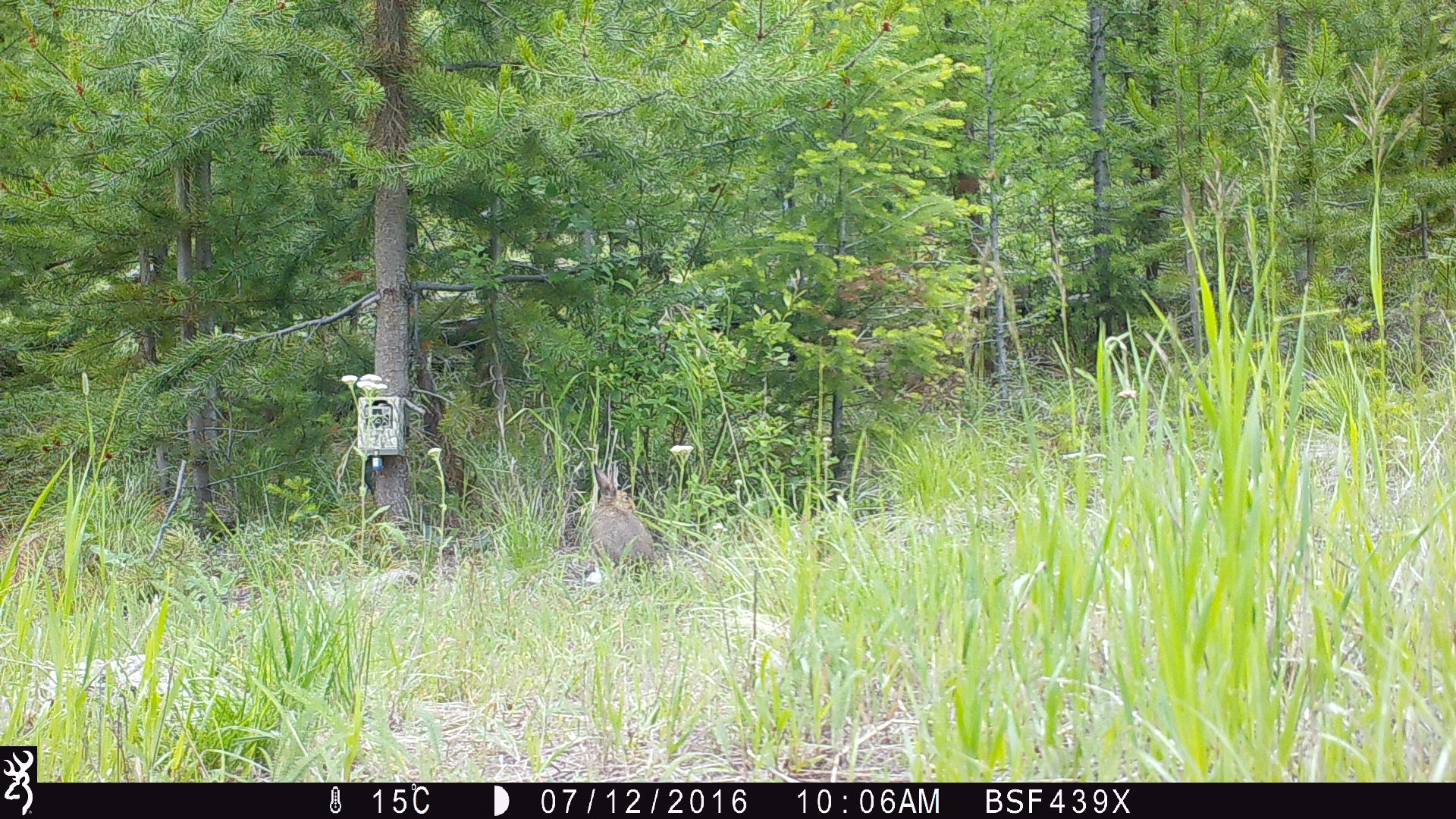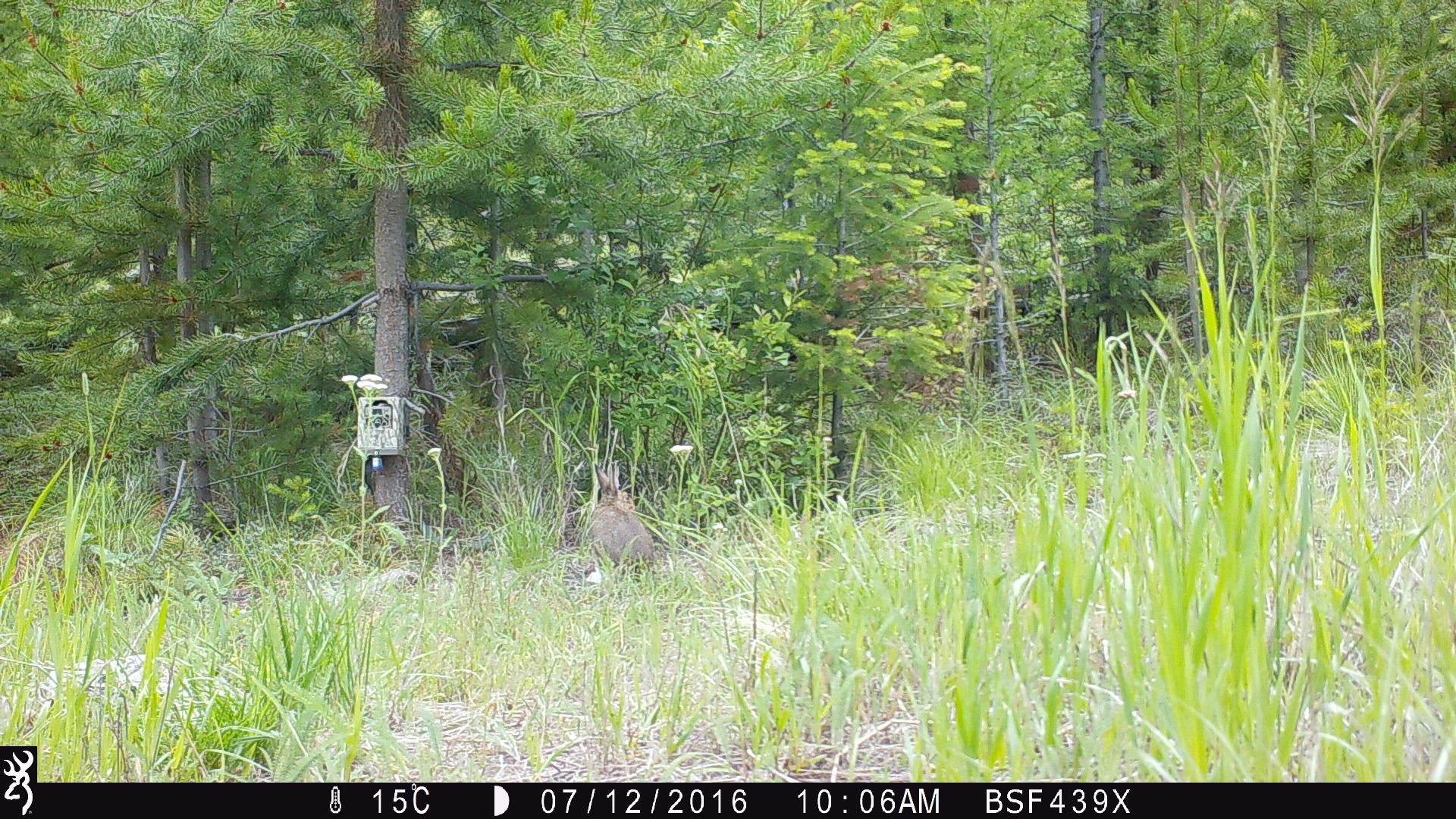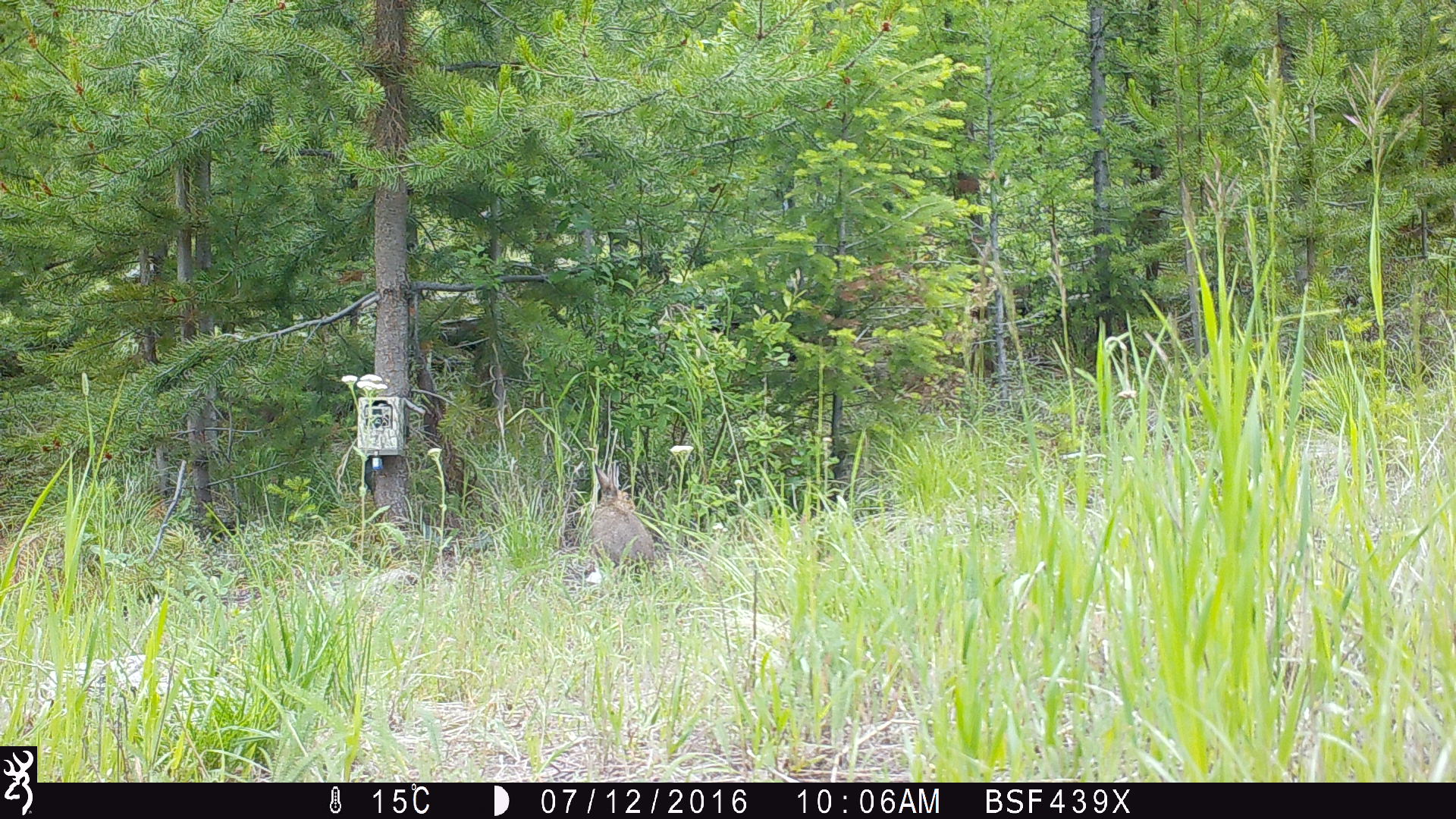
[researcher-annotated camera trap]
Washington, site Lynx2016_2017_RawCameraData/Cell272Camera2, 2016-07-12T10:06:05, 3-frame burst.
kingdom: Animalia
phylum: Chordata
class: Mammalia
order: Lagomorpha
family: Leporidae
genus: Lepus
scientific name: Lepus americanus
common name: snowshoe hare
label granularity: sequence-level